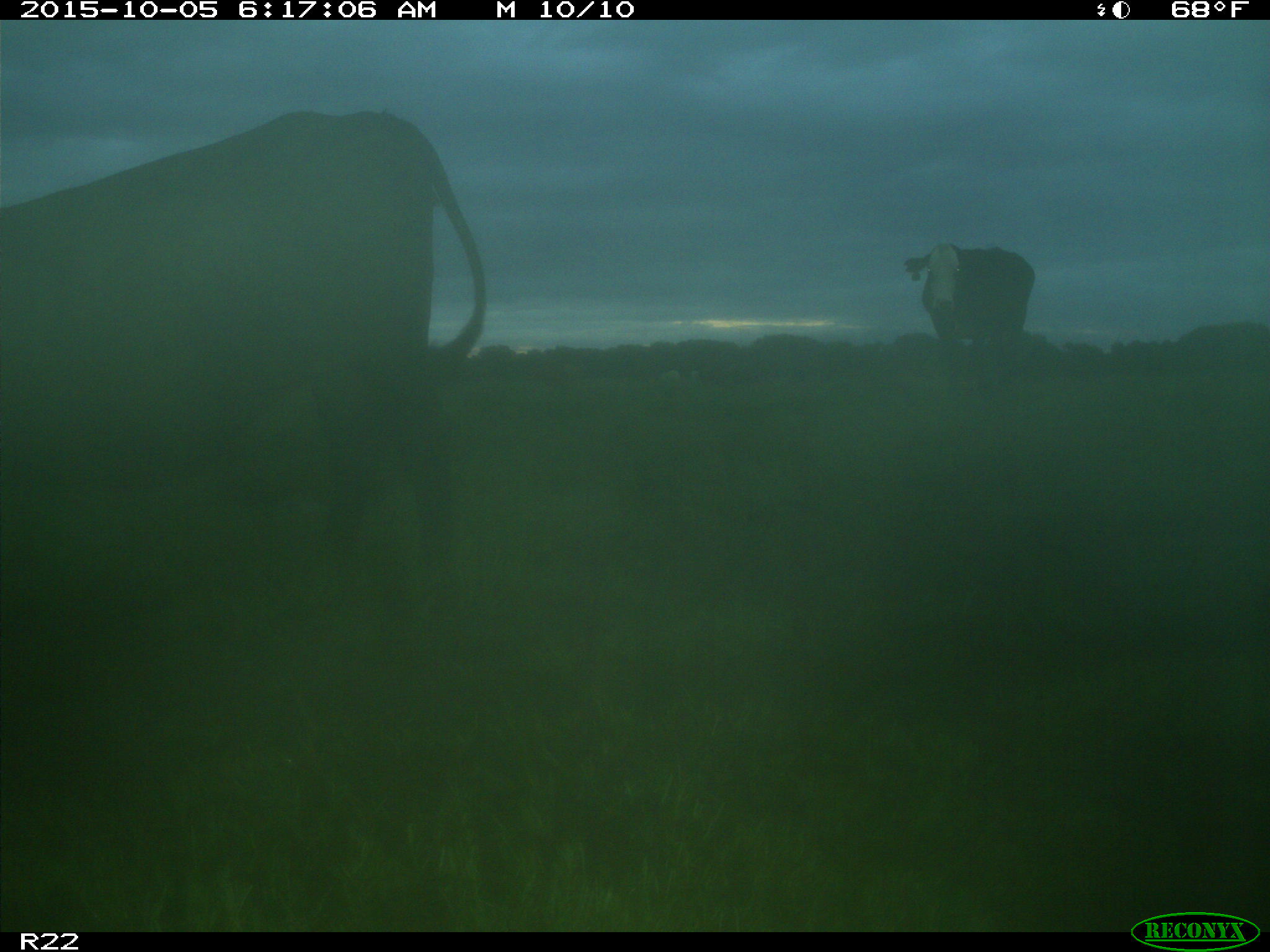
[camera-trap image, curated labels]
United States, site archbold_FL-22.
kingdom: Animalia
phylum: Chordata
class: Mammalia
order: Artiodactyla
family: Bovidae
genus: Bos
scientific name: Bos taurus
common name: domestic cow